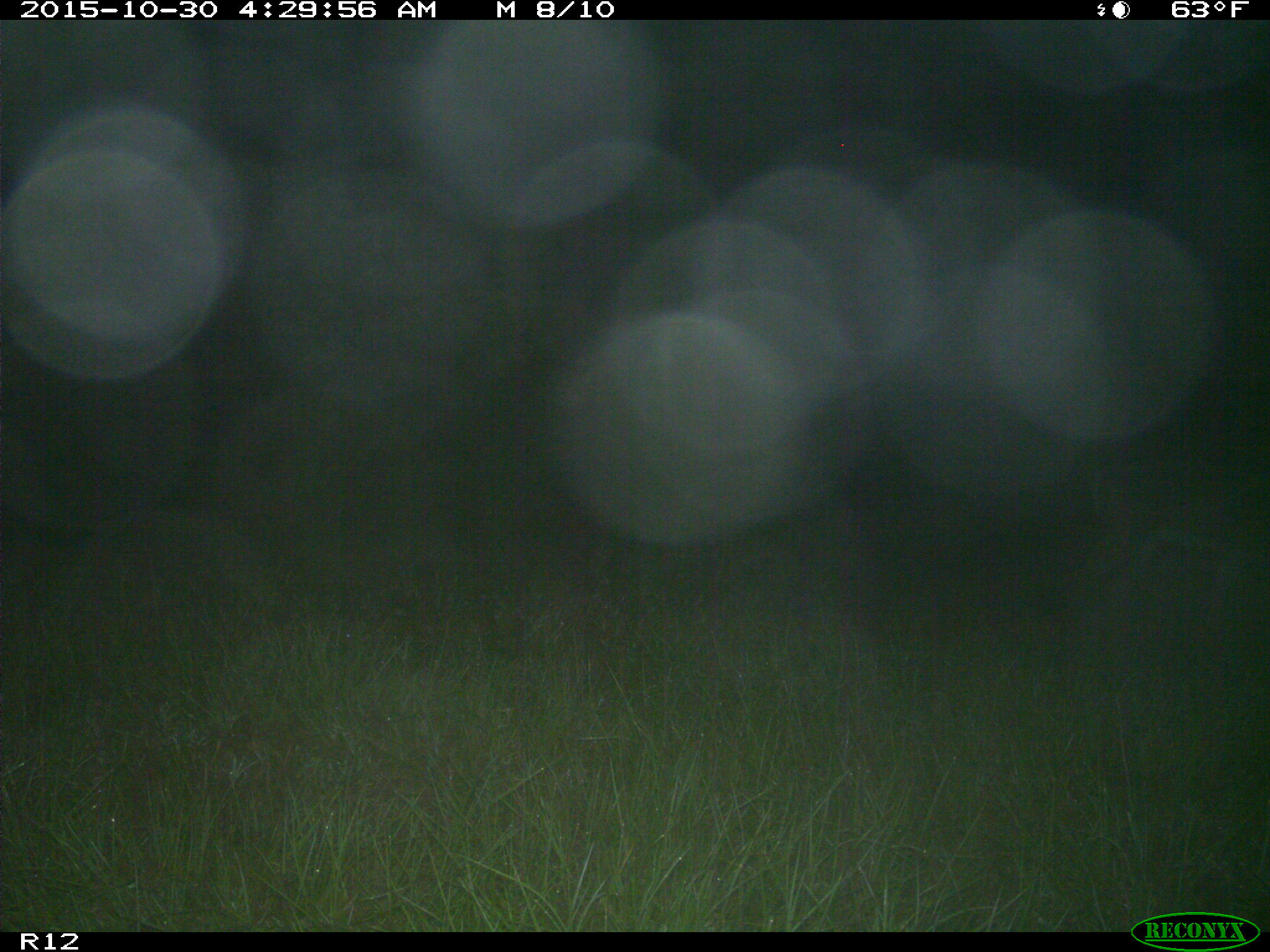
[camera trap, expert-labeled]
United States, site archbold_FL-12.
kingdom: Animalia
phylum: Chordata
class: Mammalia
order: Artiodactyla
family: Cervidae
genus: Odocoileus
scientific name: Odocoileus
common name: deer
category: unidentified deer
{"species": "unidentified deer (deer) (Odocoileus)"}